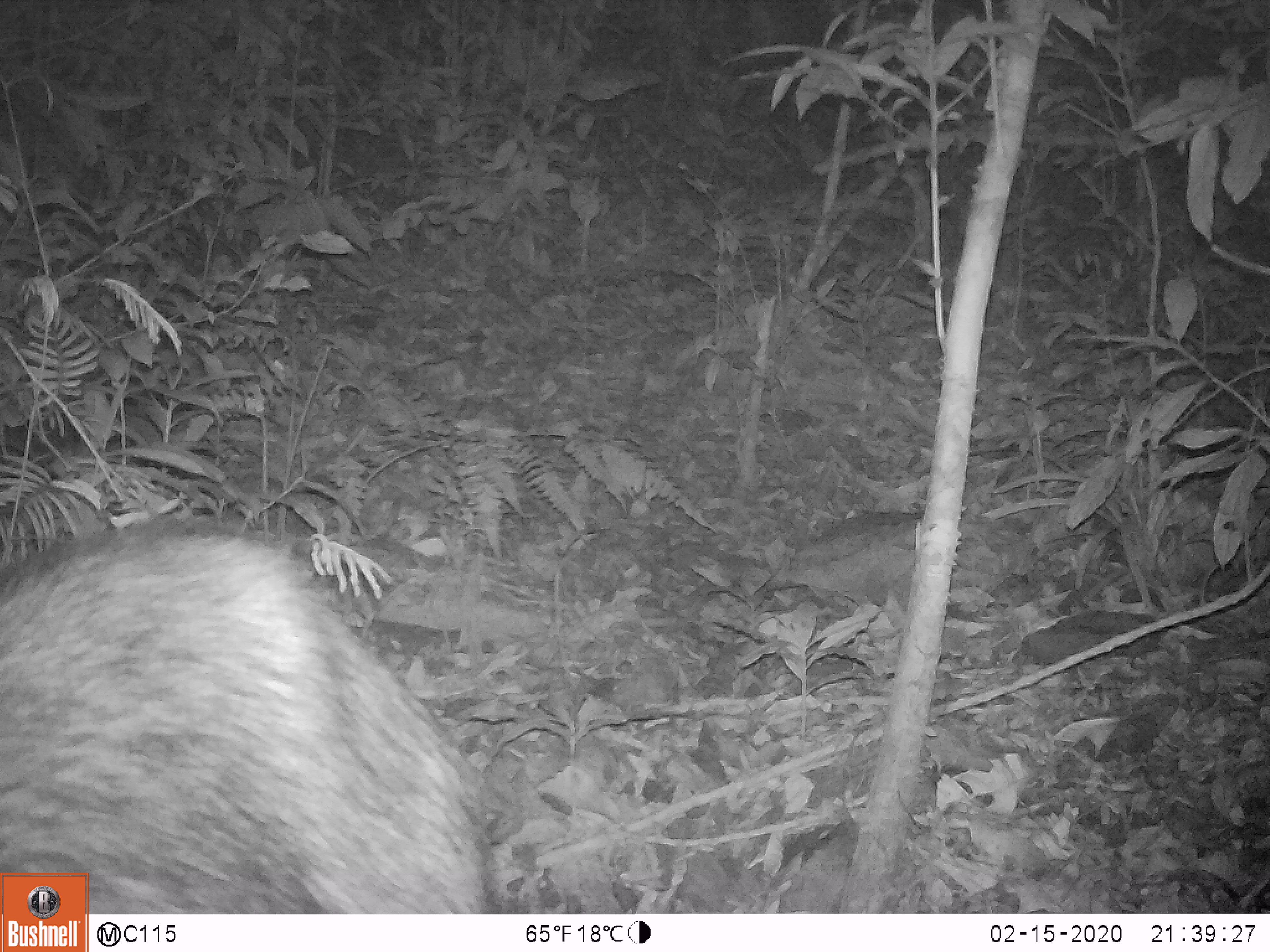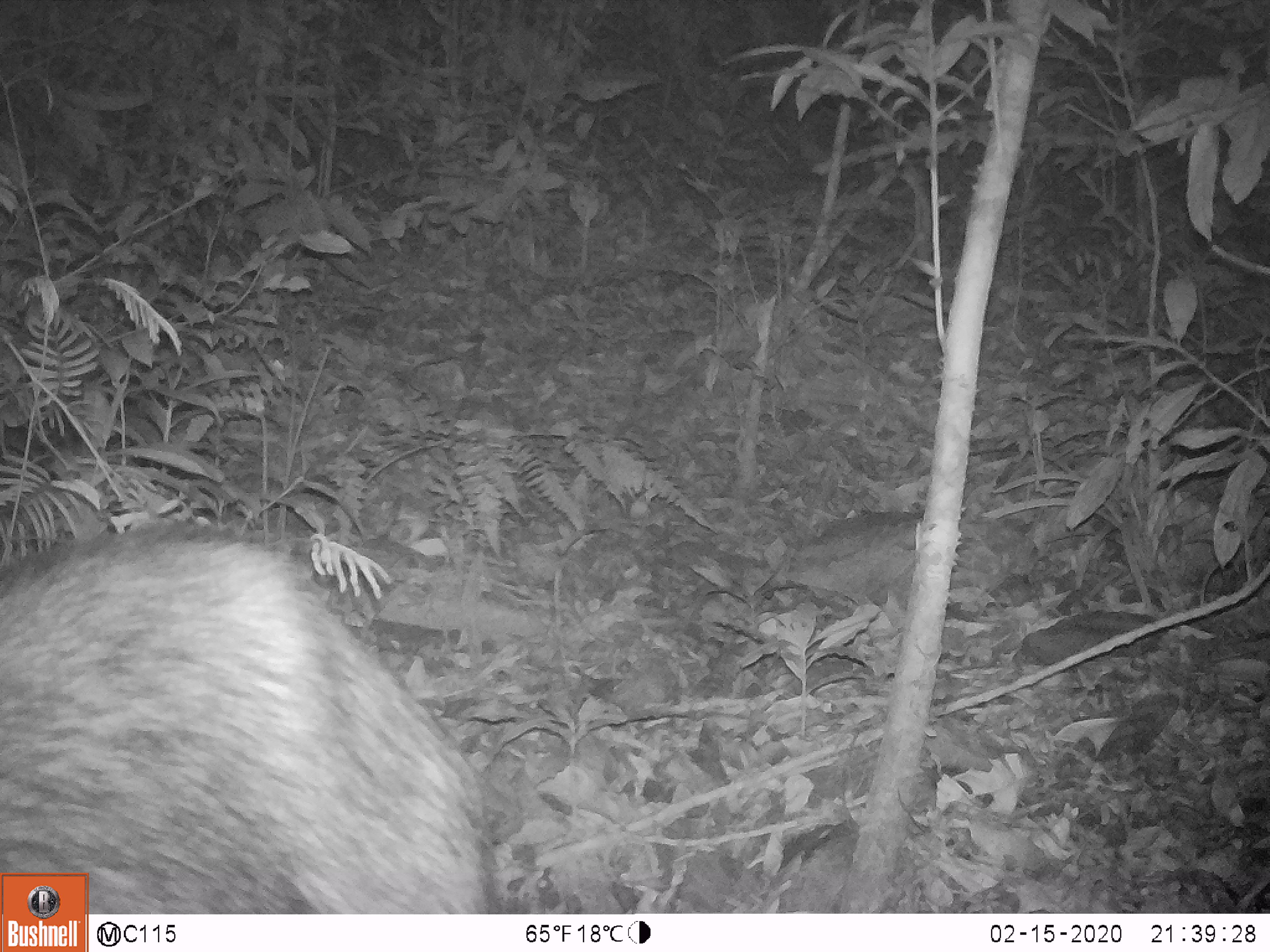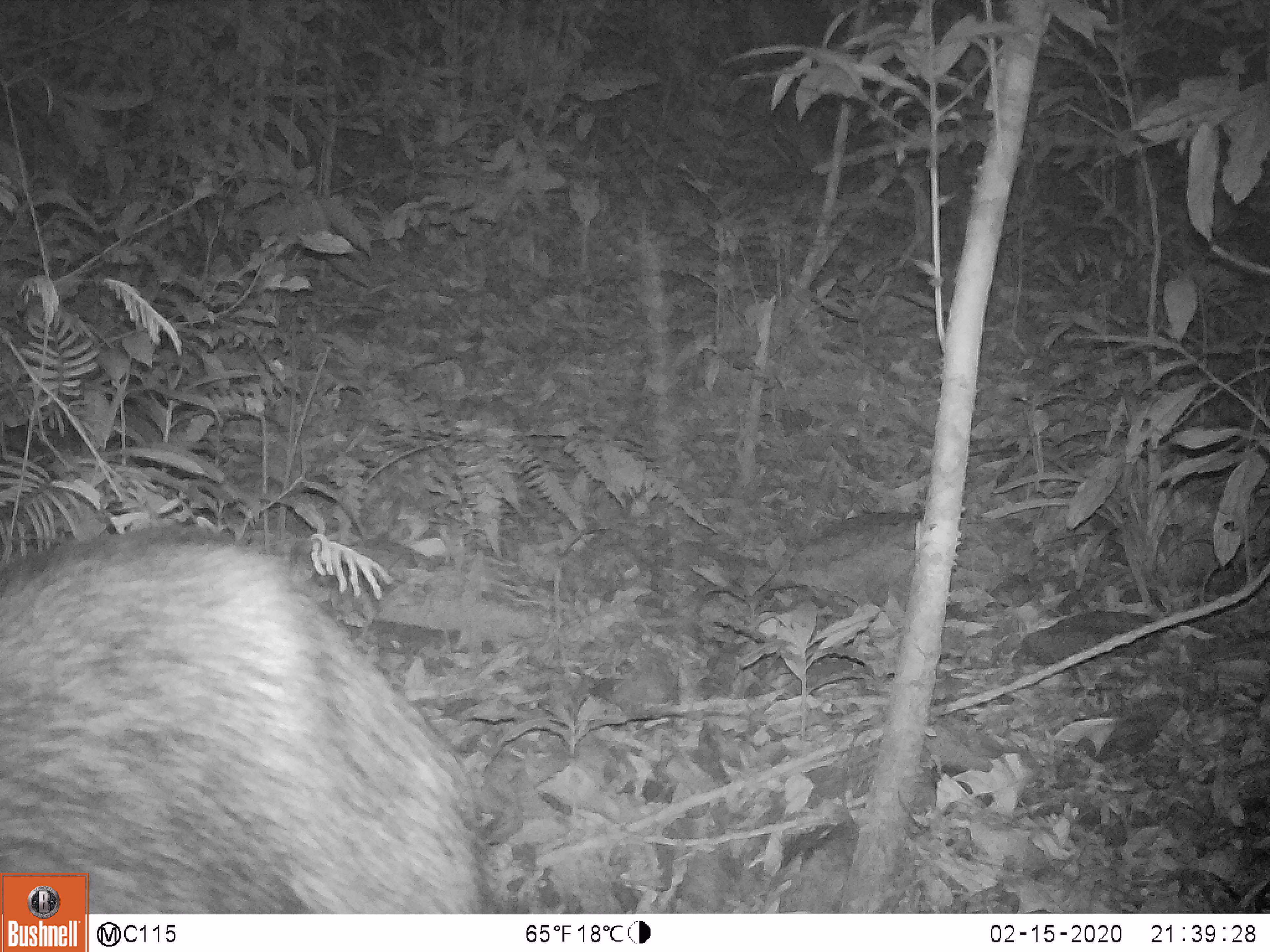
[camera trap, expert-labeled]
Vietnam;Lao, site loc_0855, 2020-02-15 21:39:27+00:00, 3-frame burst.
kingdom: Animalia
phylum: Chordata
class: Mammalia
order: Artiodactyla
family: Bovidae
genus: Capricornis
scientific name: Capricornis sumatraensis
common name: chinese serow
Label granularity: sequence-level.